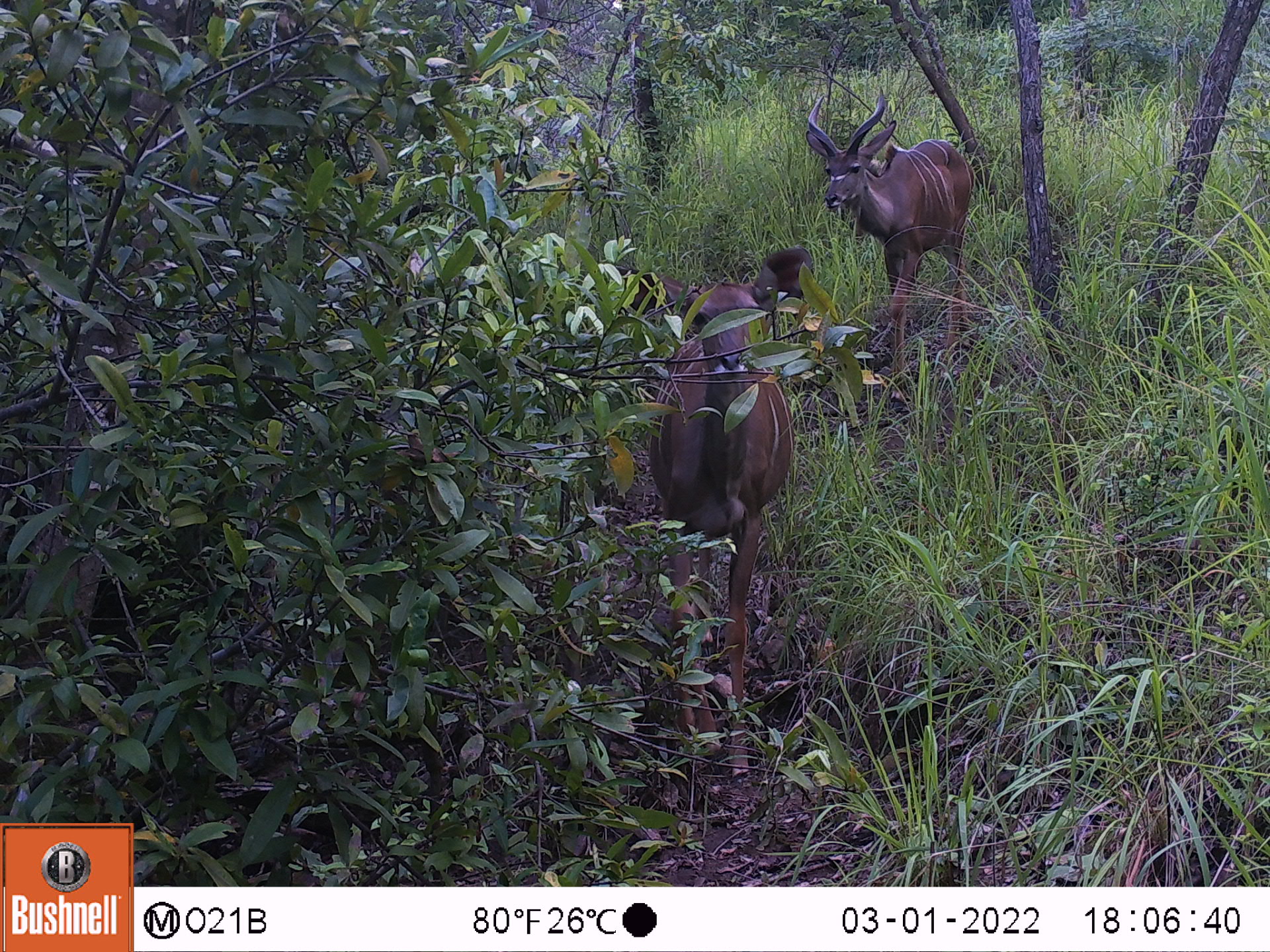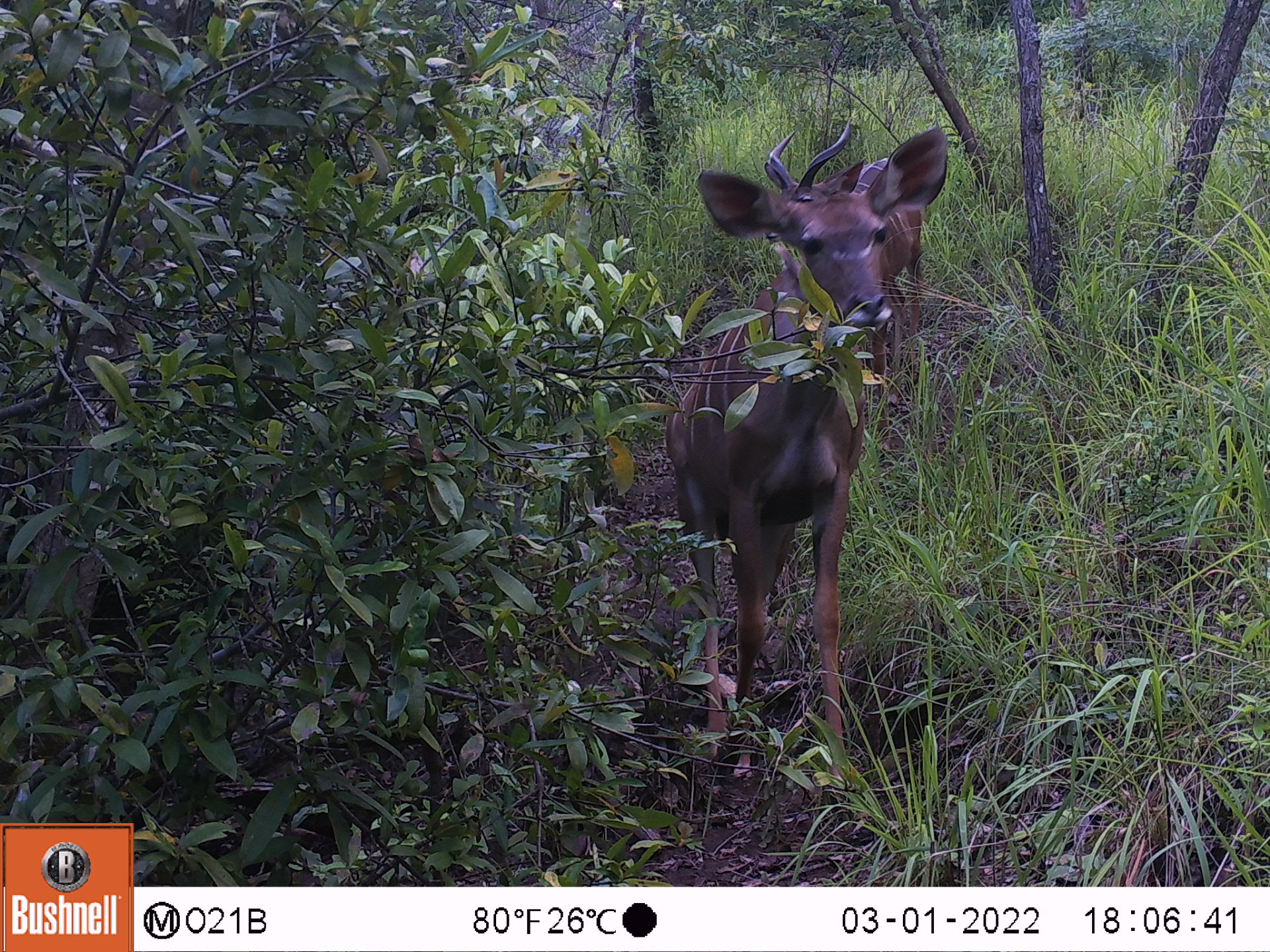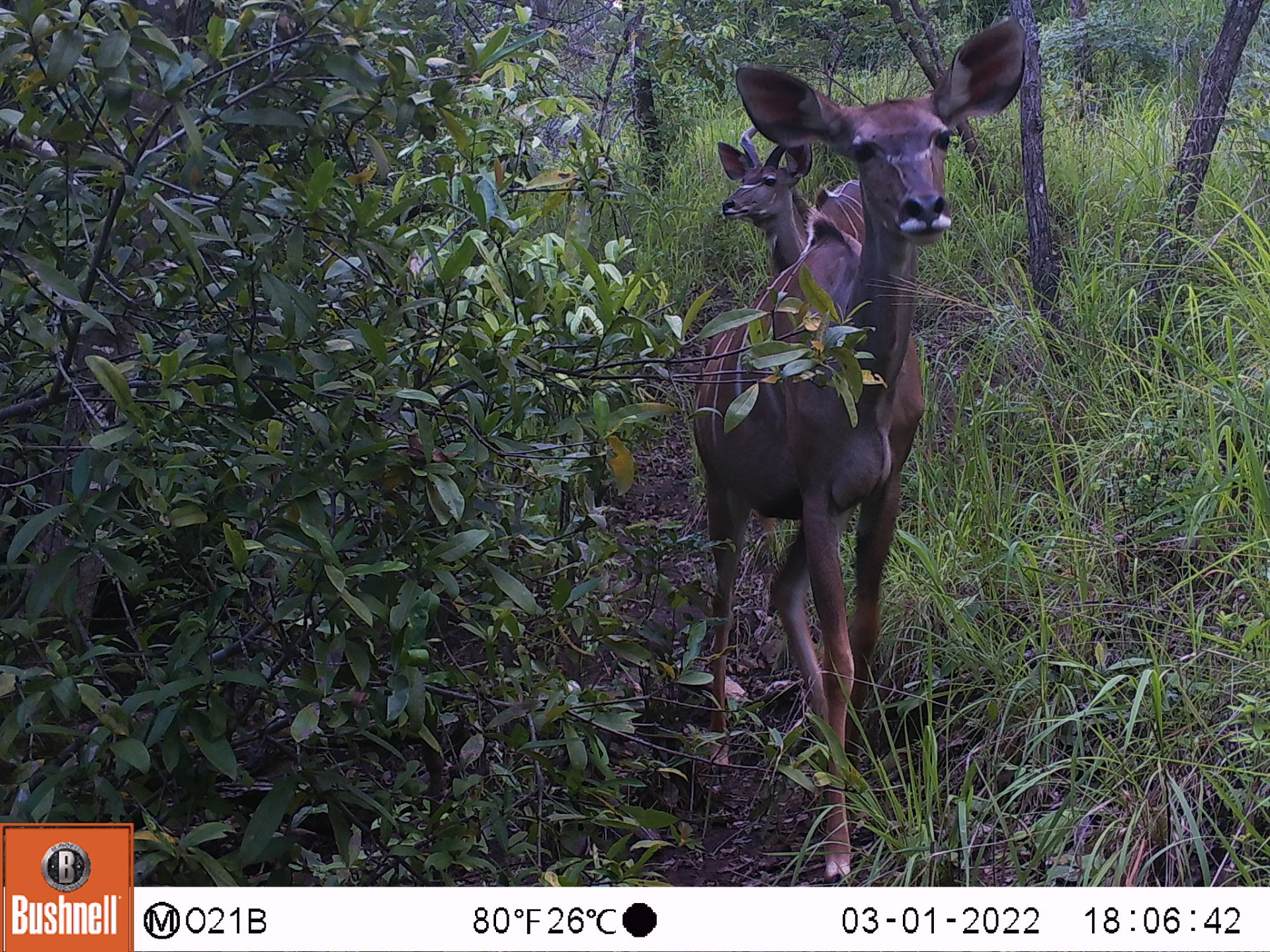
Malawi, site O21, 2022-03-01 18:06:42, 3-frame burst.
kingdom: Animalia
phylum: Chordata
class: Mammalia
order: Artiodactyla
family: Bovidae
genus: Tragelaphus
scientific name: Tragelaphus strepsiceros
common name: greater kudu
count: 2